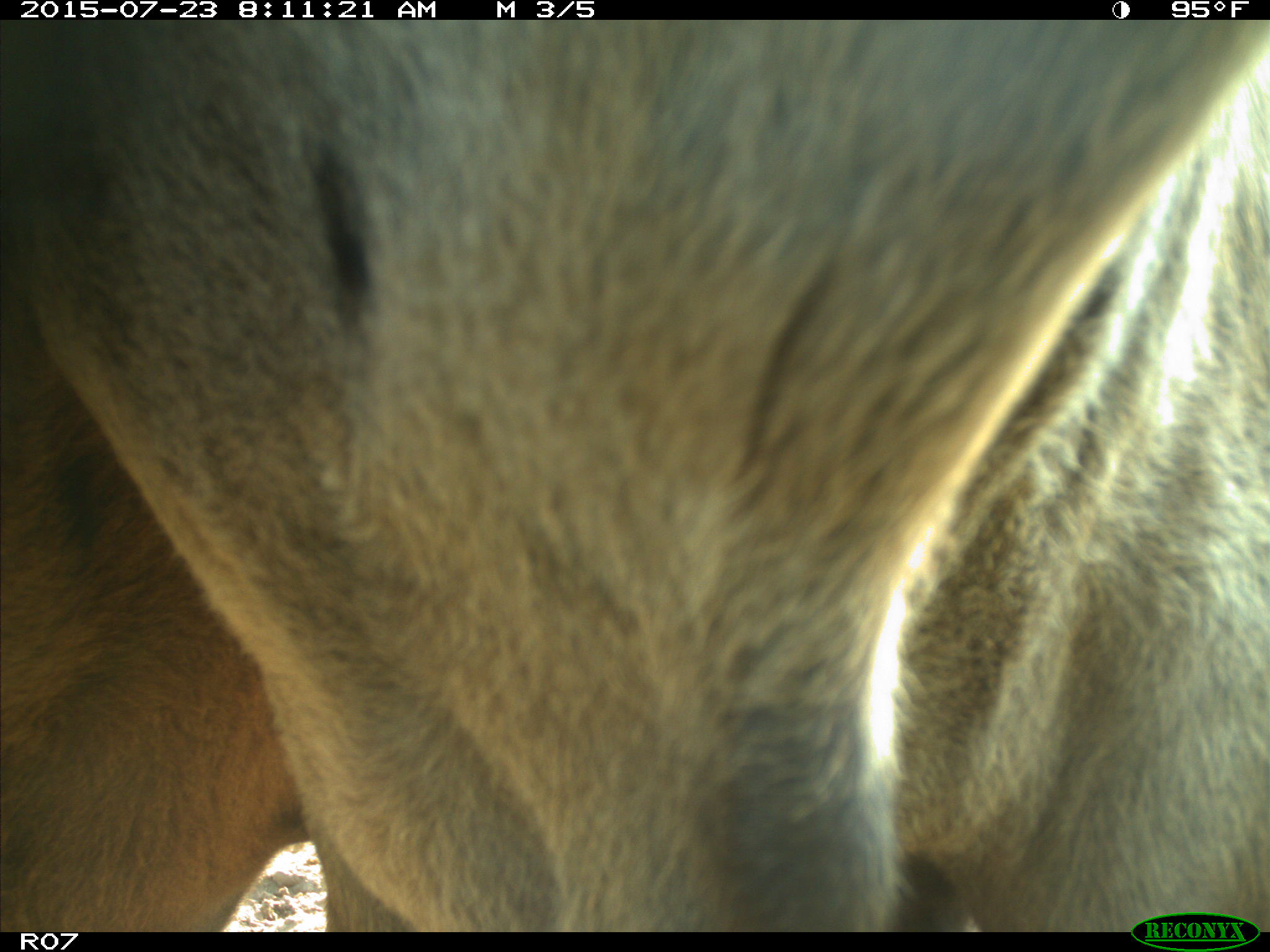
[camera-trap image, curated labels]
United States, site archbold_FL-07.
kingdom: Animalia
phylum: Chordata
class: Mammalia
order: Artiodactyla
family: Bovidae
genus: Bos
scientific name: Bos taurus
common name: domestic cow